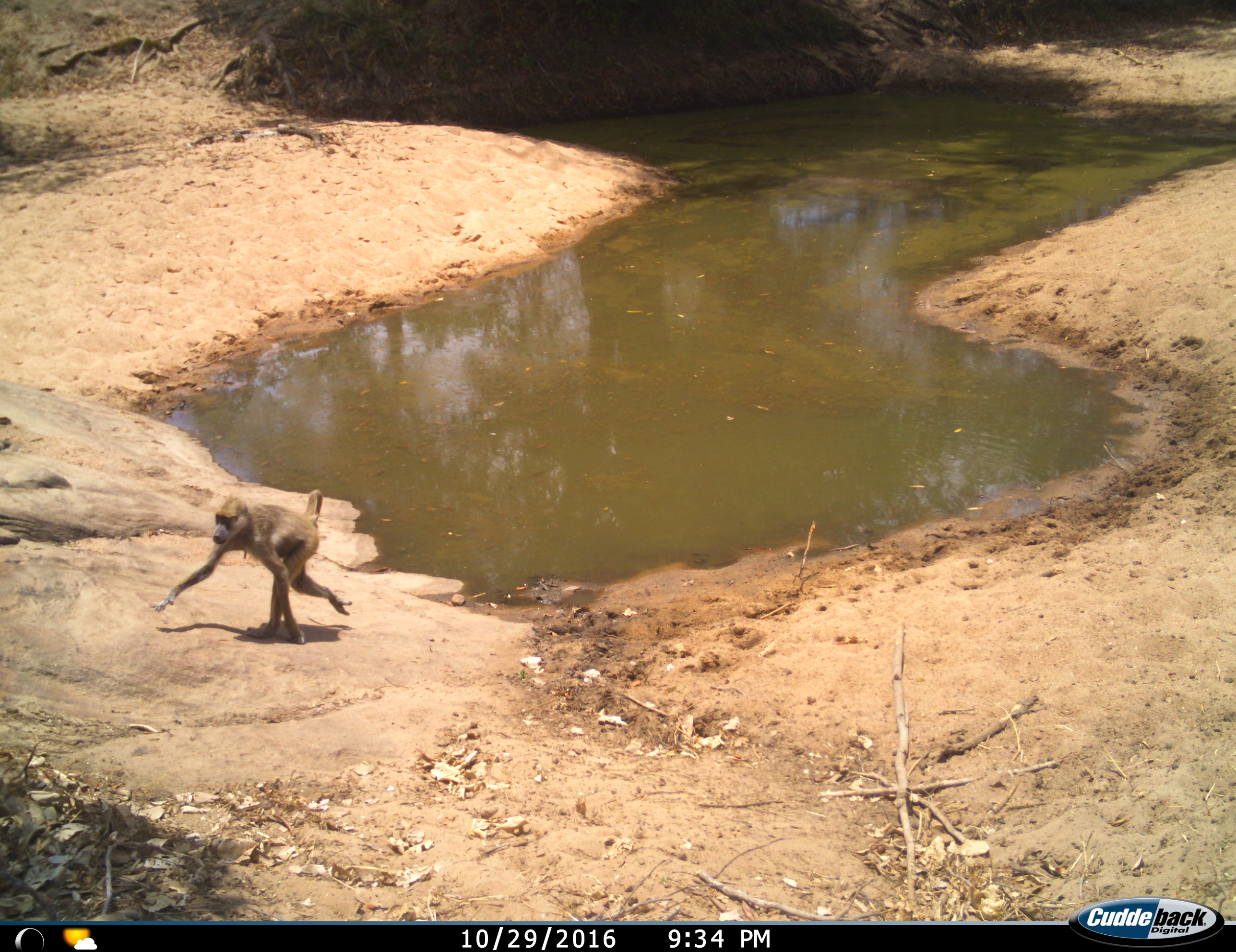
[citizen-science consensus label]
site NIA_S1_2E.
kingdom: Animalia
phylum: Chordata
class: Mammalia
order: Primates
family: Cercopithecidae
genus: Papio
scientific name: Papio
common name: baboon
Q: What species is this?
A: Baboon (Papio).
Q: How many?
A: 1.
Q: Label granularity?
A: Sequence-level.